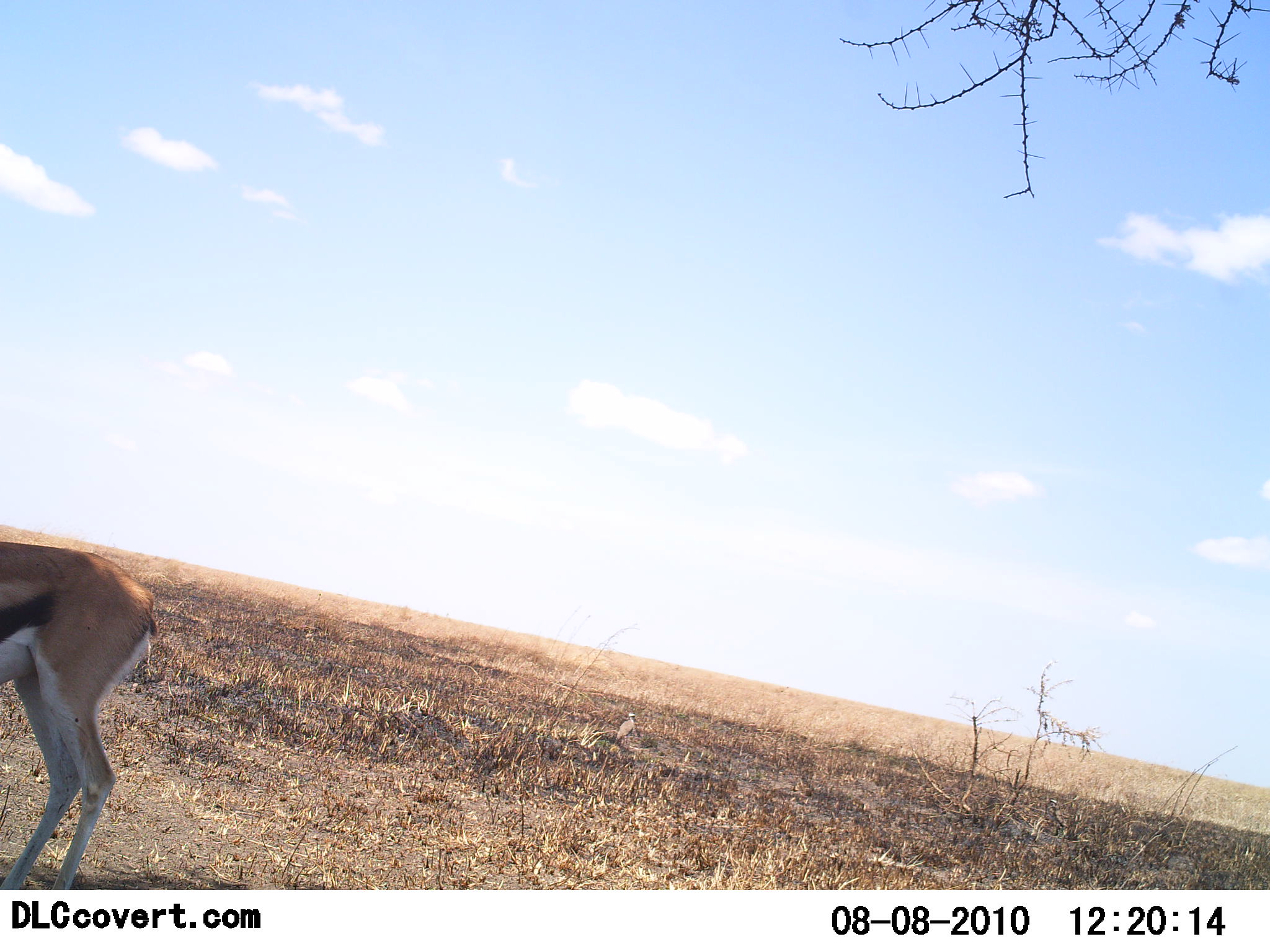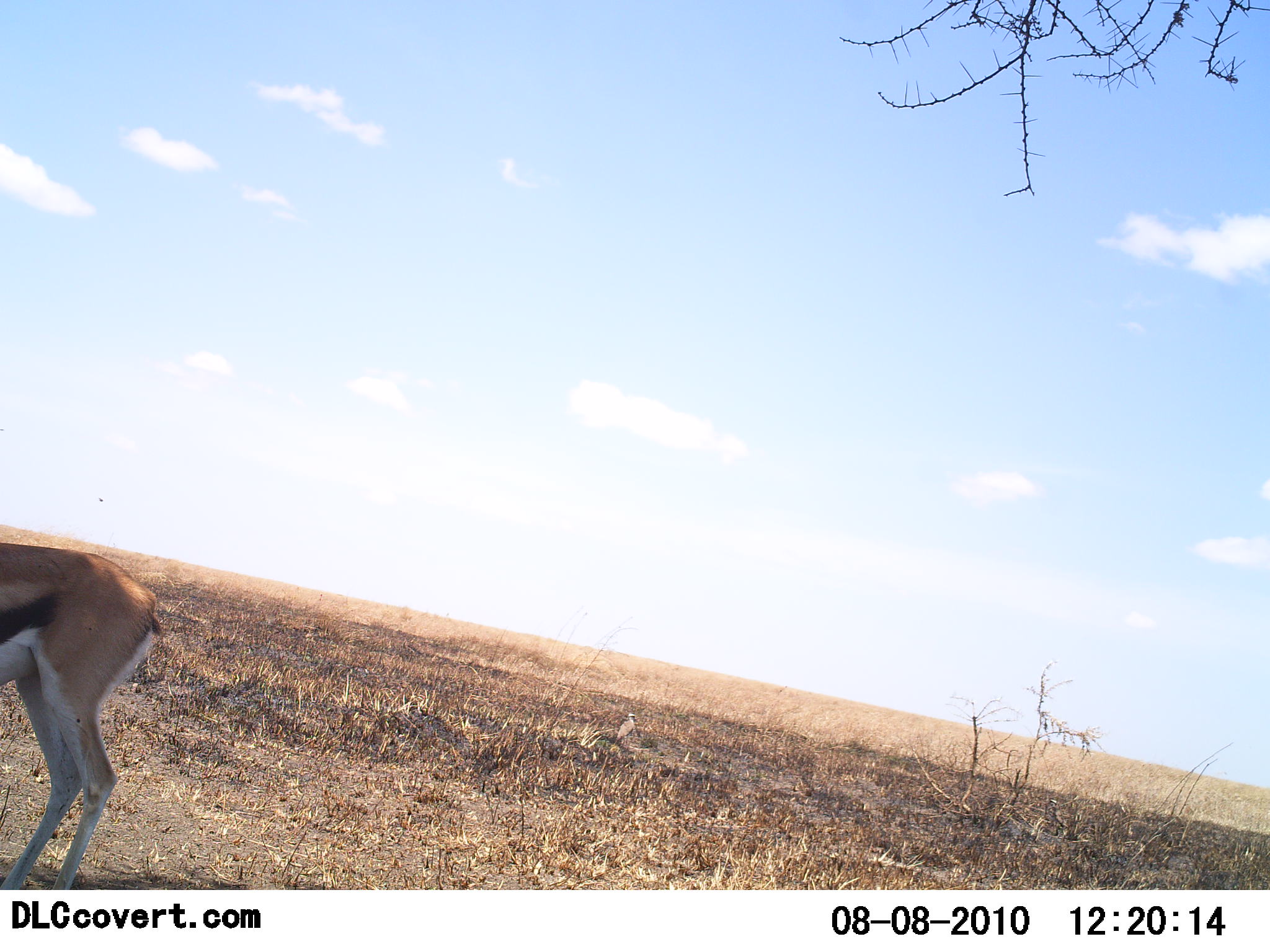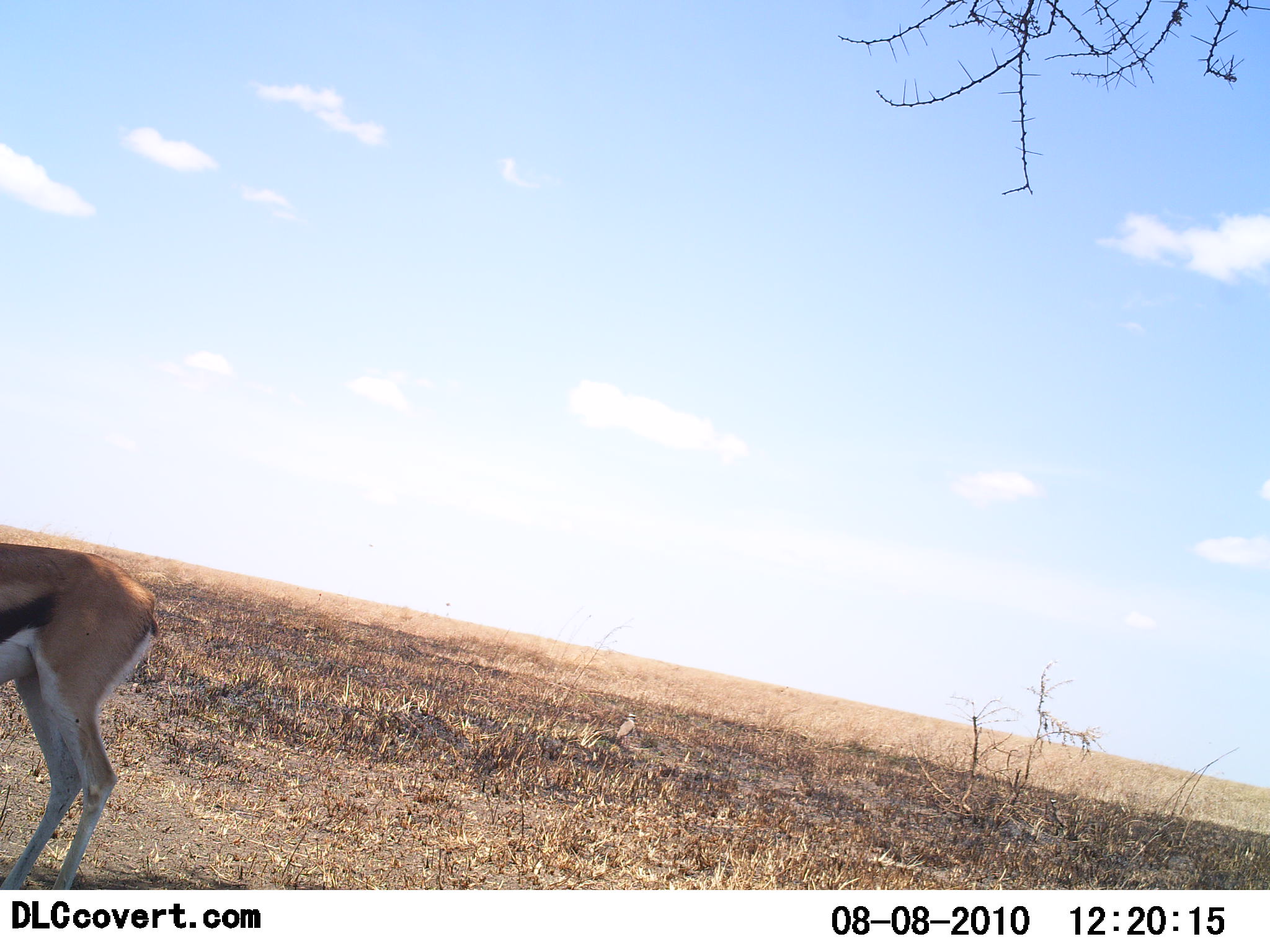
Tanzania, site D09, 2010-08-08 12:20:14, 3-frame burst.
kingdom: Animalia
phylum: Chordata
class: Mammalia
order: Artiodactyla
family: Bovidae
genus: Eudorcas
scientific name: Eudorcas thomsonii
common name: thomson's gazelle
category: gazellethomsons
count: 1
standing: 92%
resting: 0%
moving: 0%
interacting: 0%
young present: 0%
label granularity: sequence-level